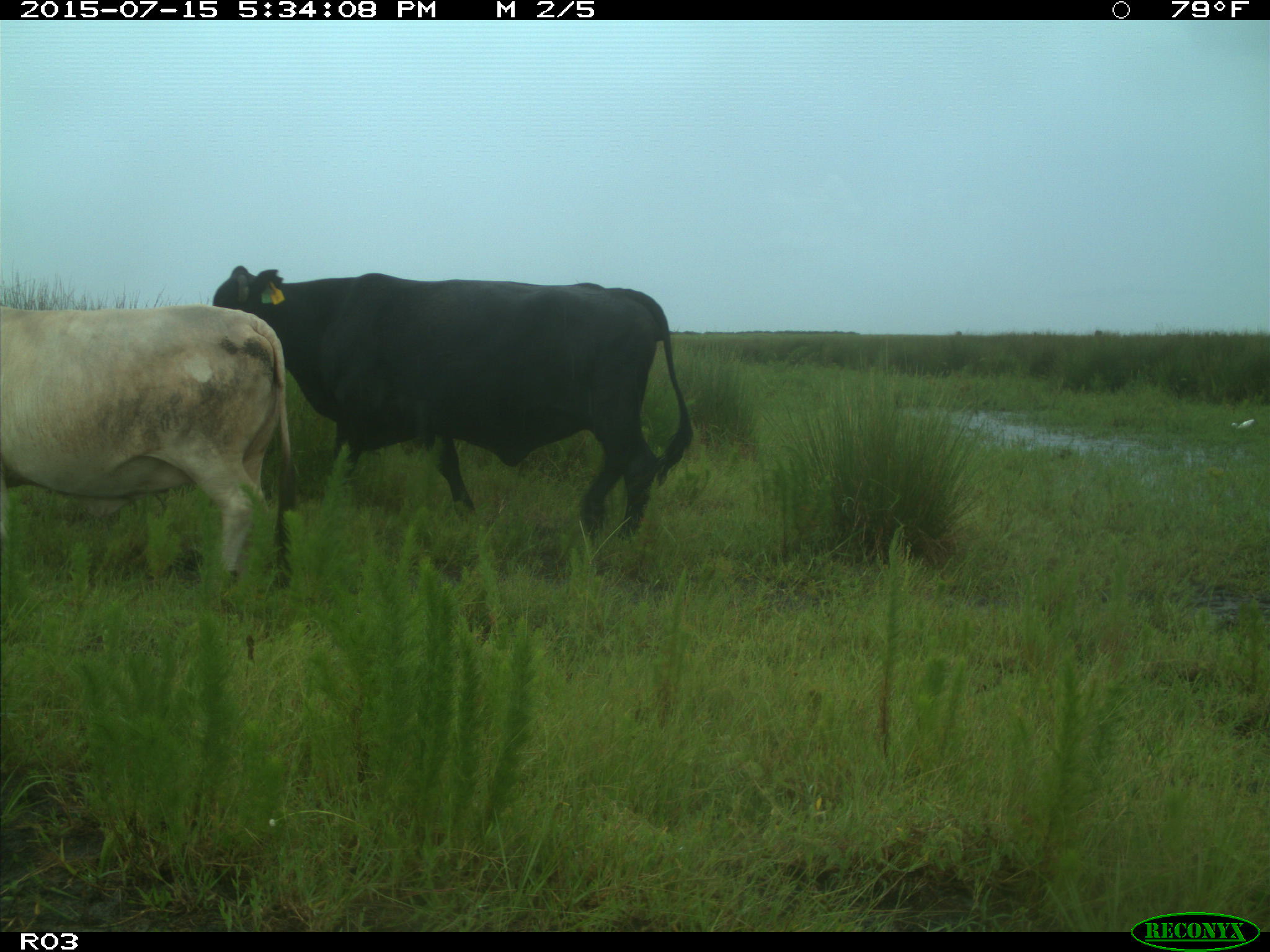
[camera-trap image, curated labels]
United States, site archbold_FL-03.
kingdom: Animalia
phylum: Chordata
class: Mammalia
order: Artiodactyla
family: Bovidae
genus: Bos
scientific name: Bos taurus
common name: domestic cow